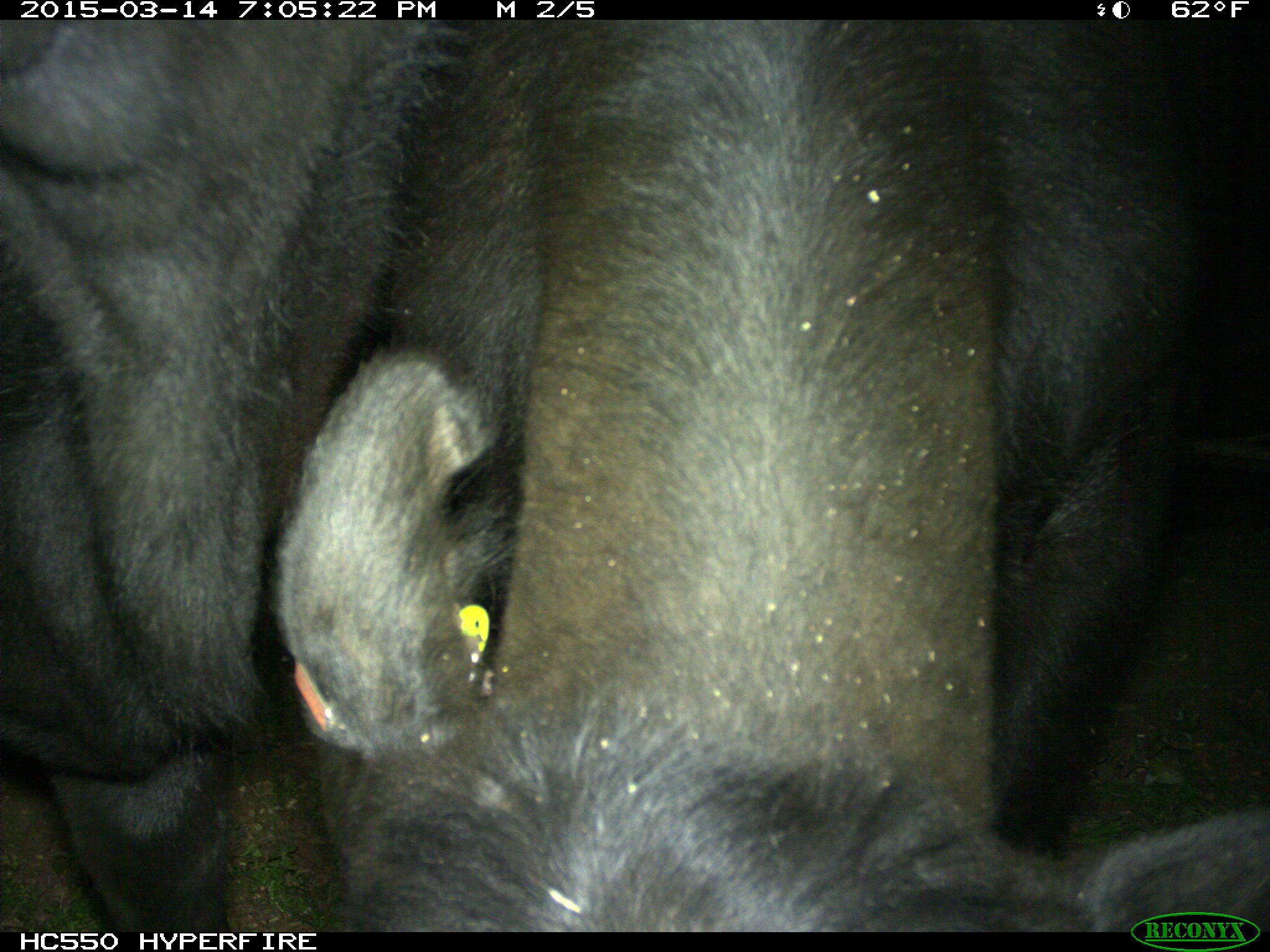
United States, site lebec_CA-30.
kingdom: Animalia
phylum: Chordata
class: Mammalia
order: Artiodactyla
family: Bovidae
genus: Bos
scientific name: Bos taurus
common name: domestic cow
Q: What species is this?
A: Bos taurus (domestic cow).